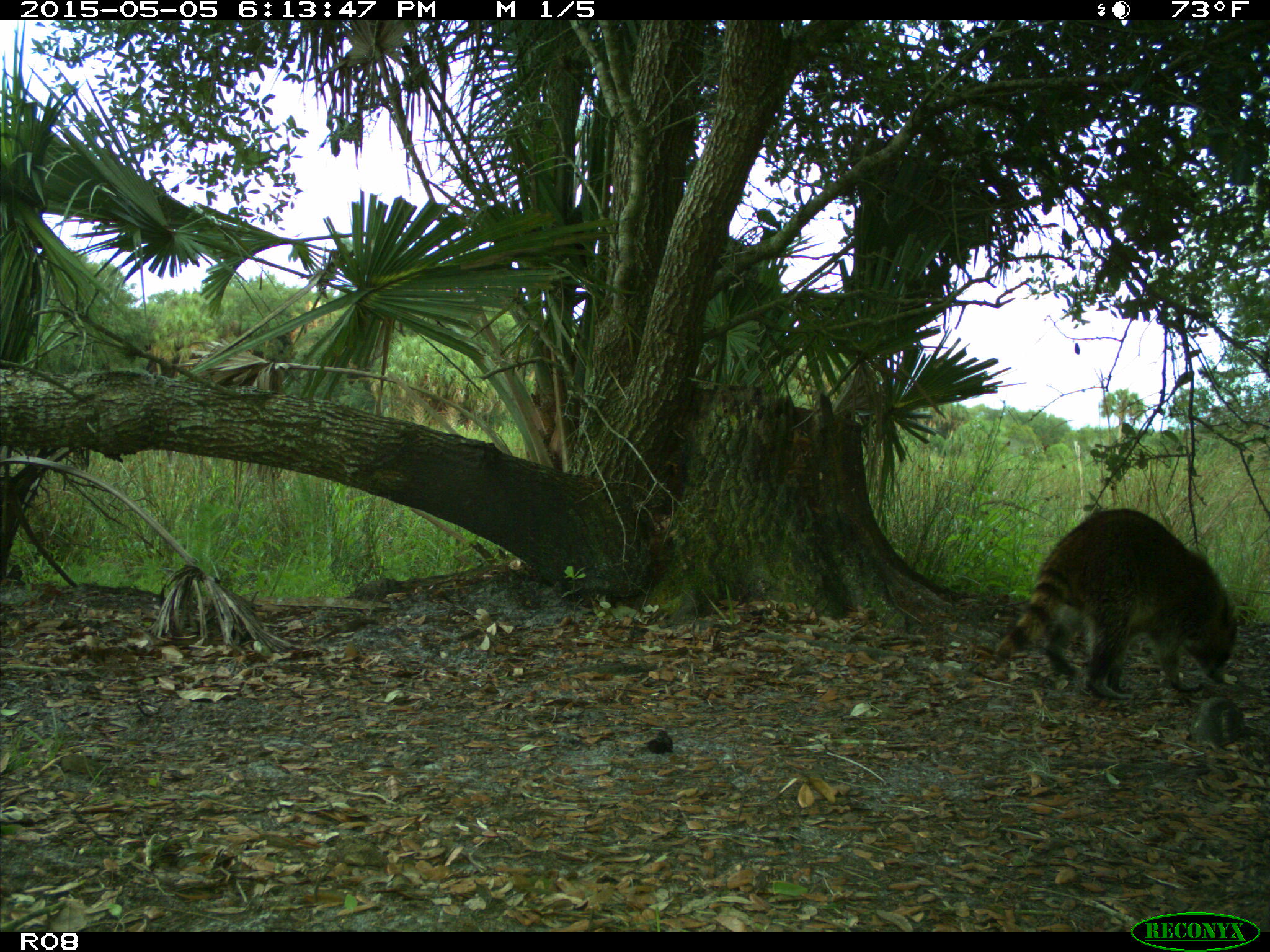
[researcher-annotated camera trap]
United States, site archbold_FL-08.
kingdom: Animalia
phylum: Chordata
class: Mammalia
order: Carnivora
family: Procyonidae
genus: Procyon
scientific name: Procyon lotor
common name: common raccoon